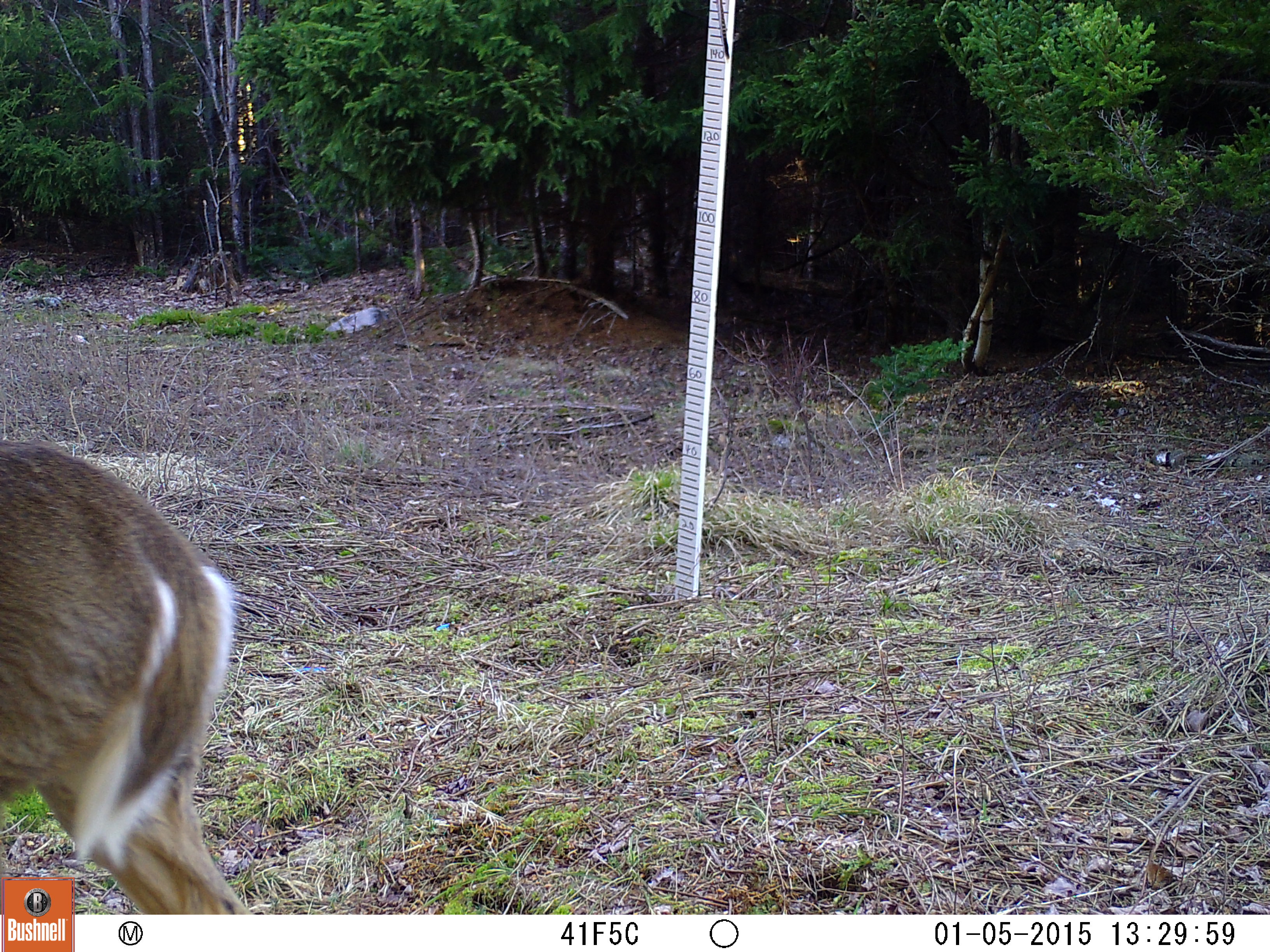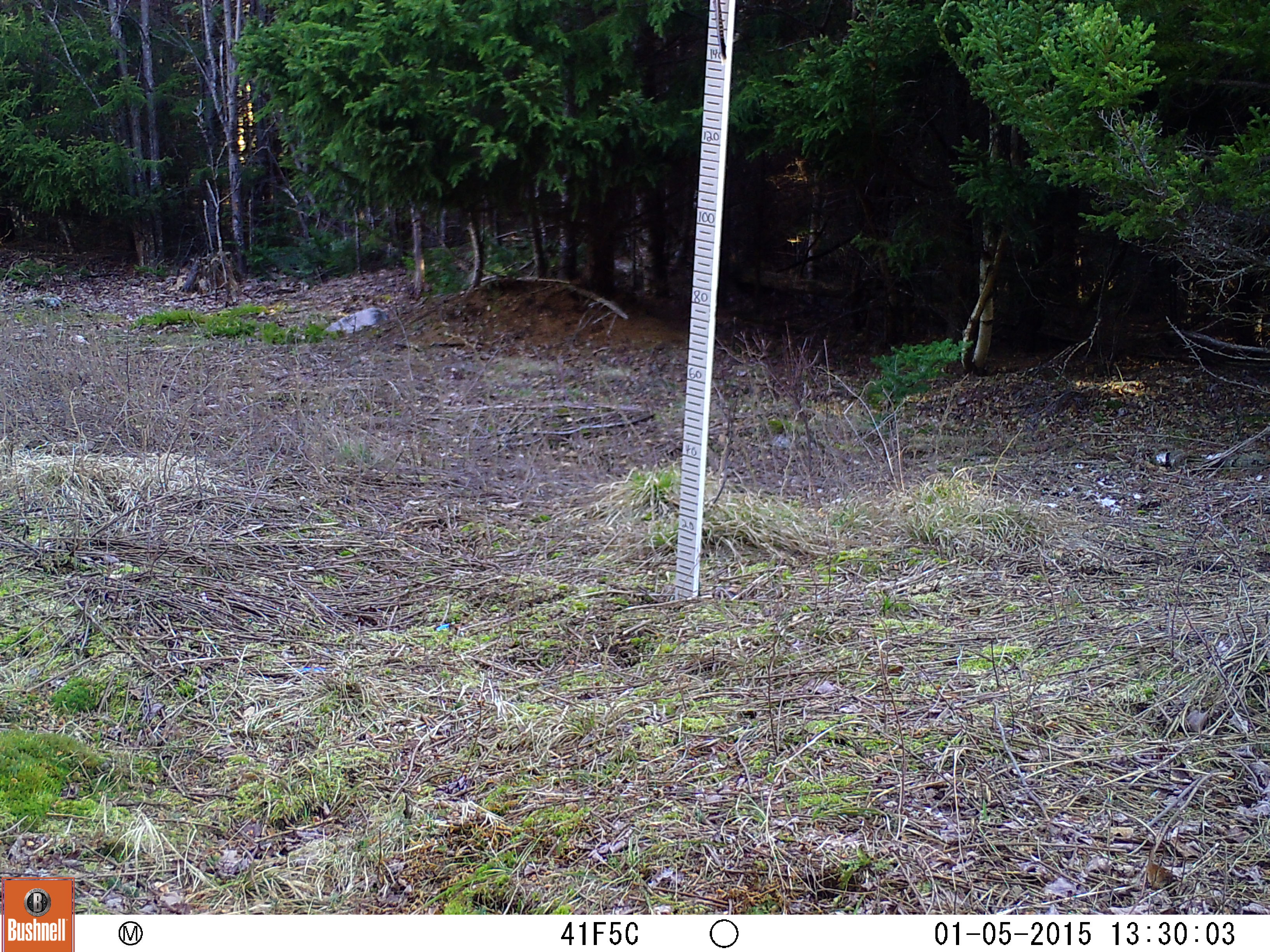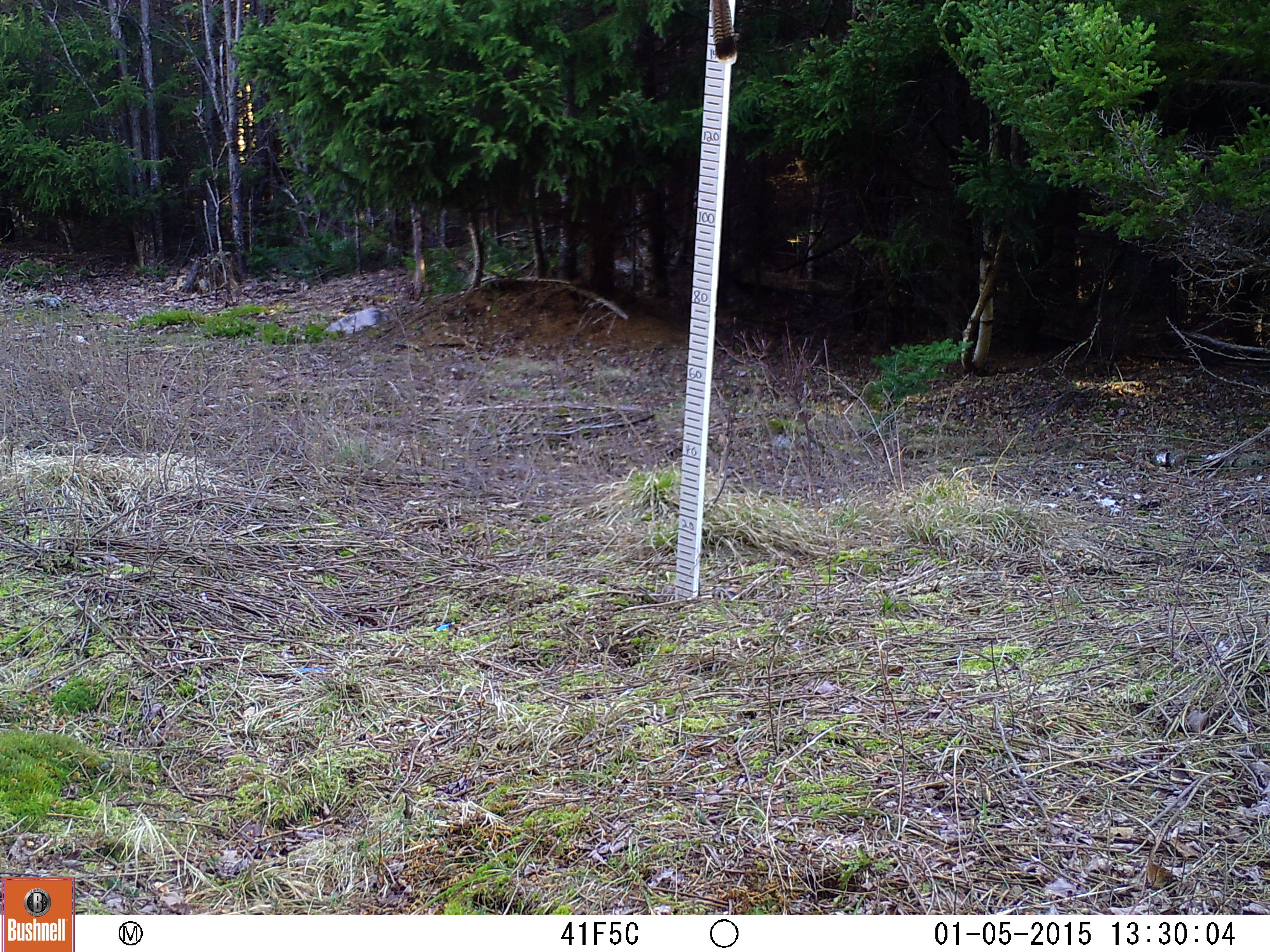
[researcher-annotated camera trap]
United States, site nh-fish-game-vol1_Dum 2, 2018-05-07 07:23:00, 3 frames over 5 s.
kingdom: Animalia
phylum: Chordata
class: Mammalia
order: Artiodactyla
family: Cervidae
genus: Odocoileus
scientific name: Odocoileus virginianus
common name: white-tailed deer